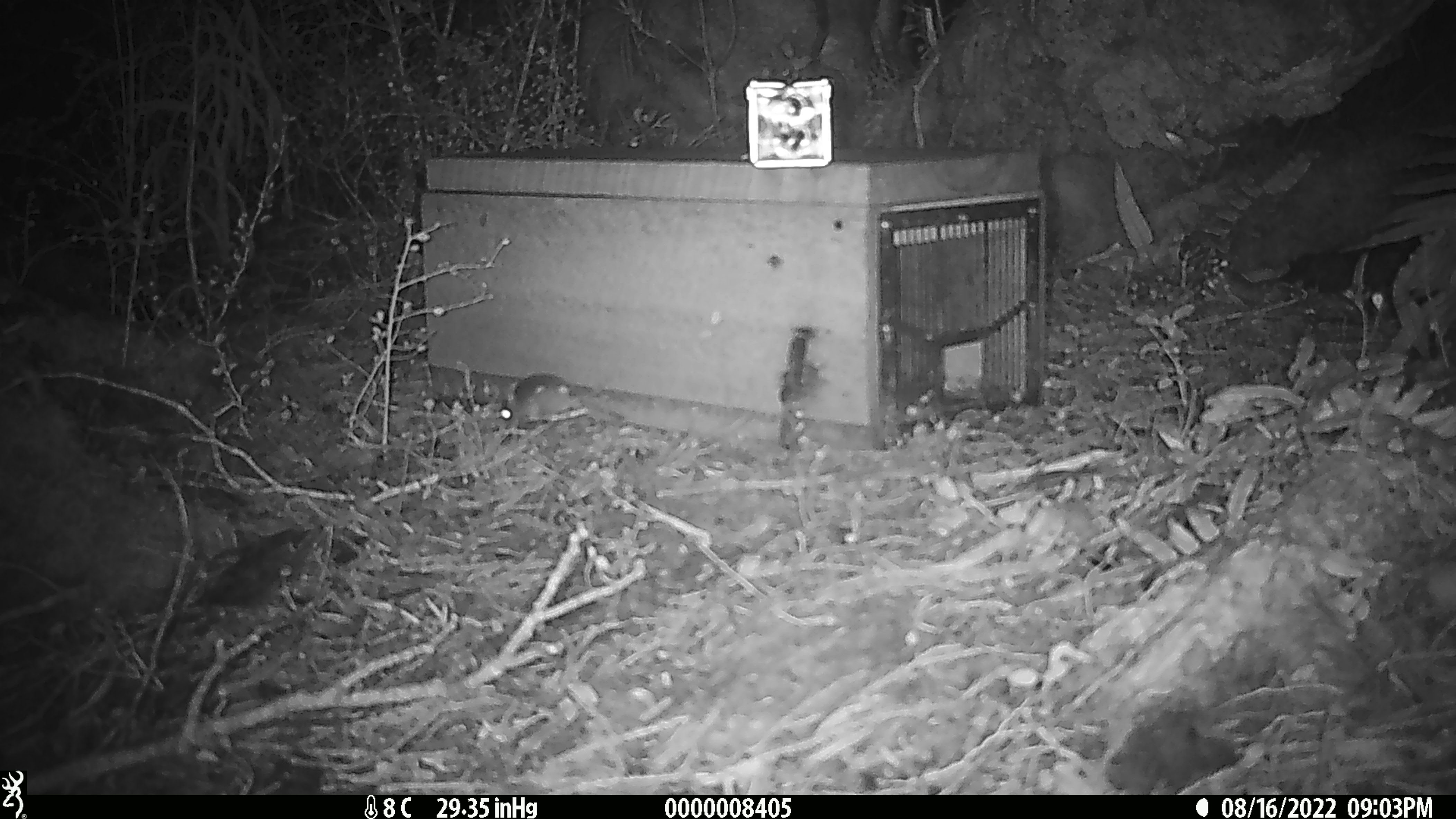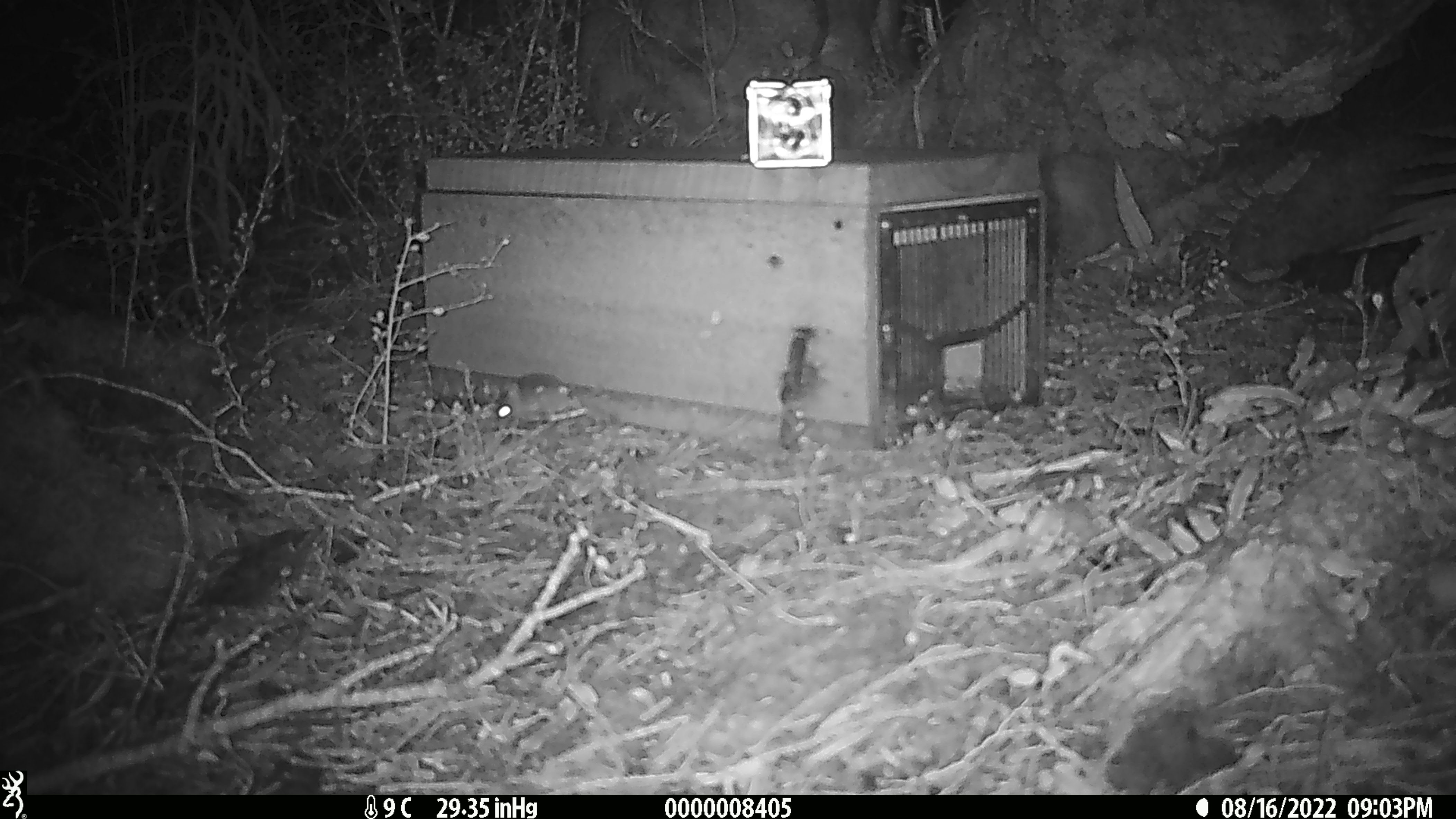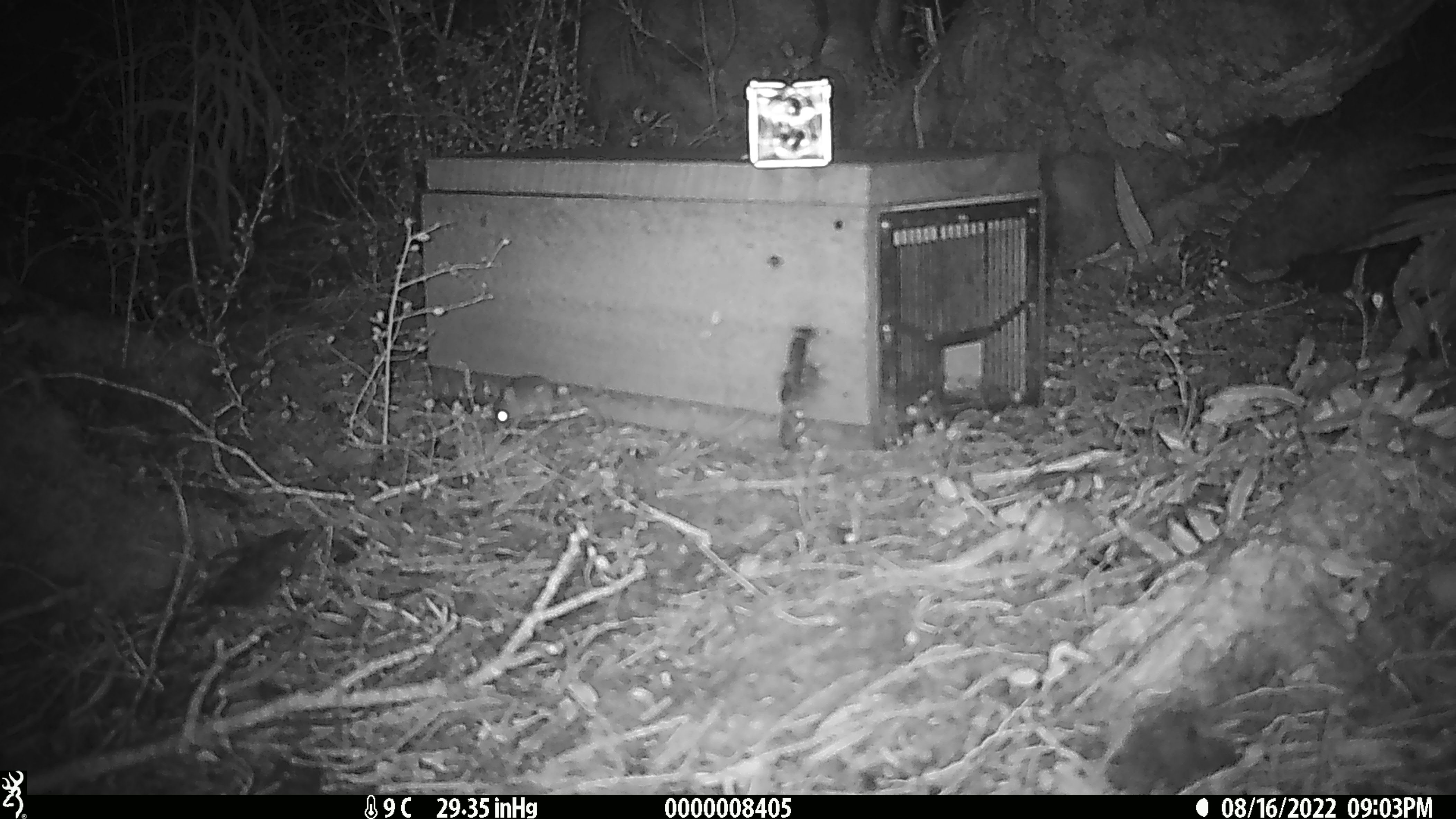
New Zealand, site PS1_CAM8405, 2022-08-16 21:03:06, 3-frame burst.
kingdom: Animalia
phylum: Chordata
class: Mammalia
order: Rodentia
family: Muridae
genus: Mus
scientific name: Mus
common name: mouse